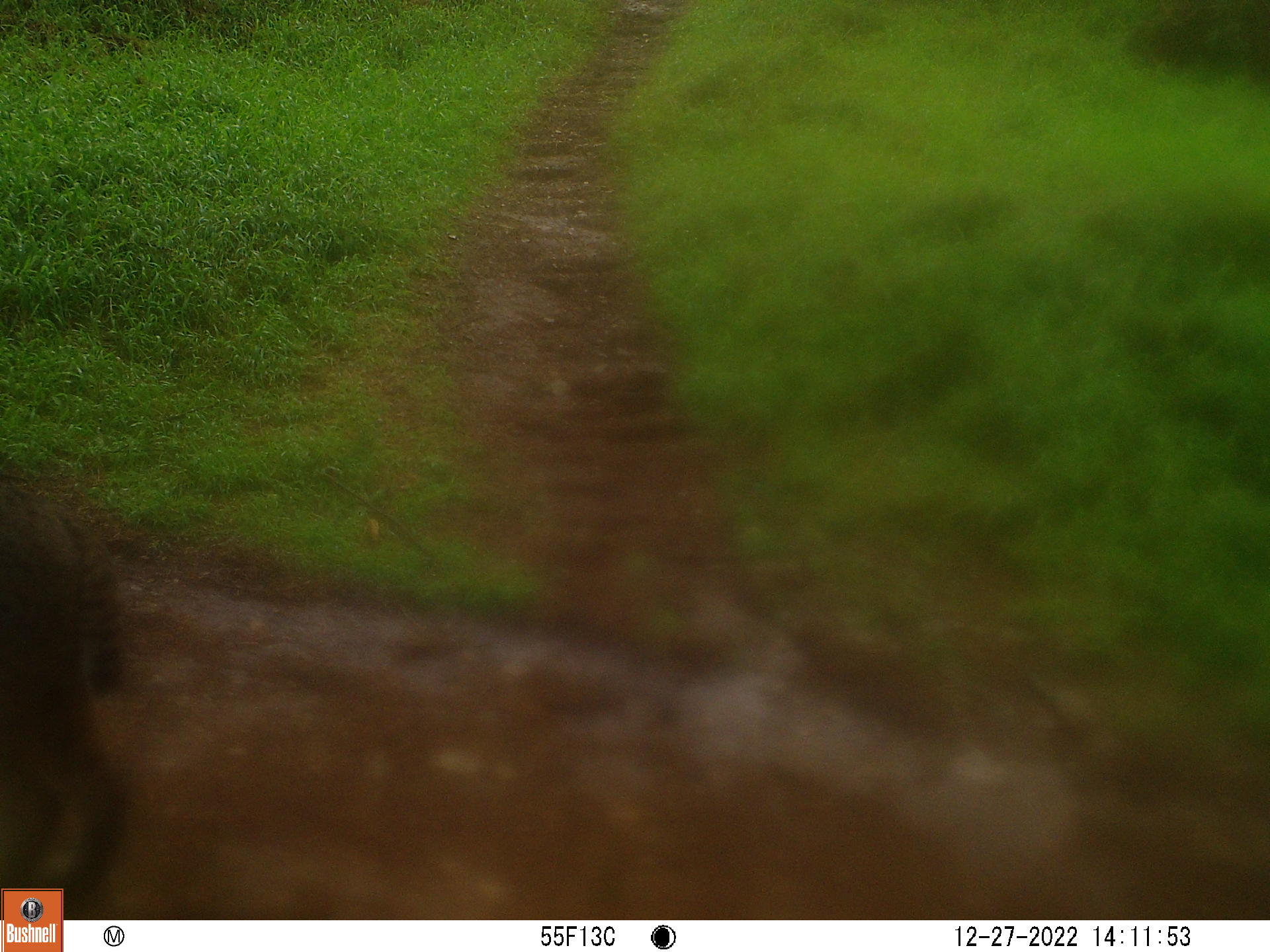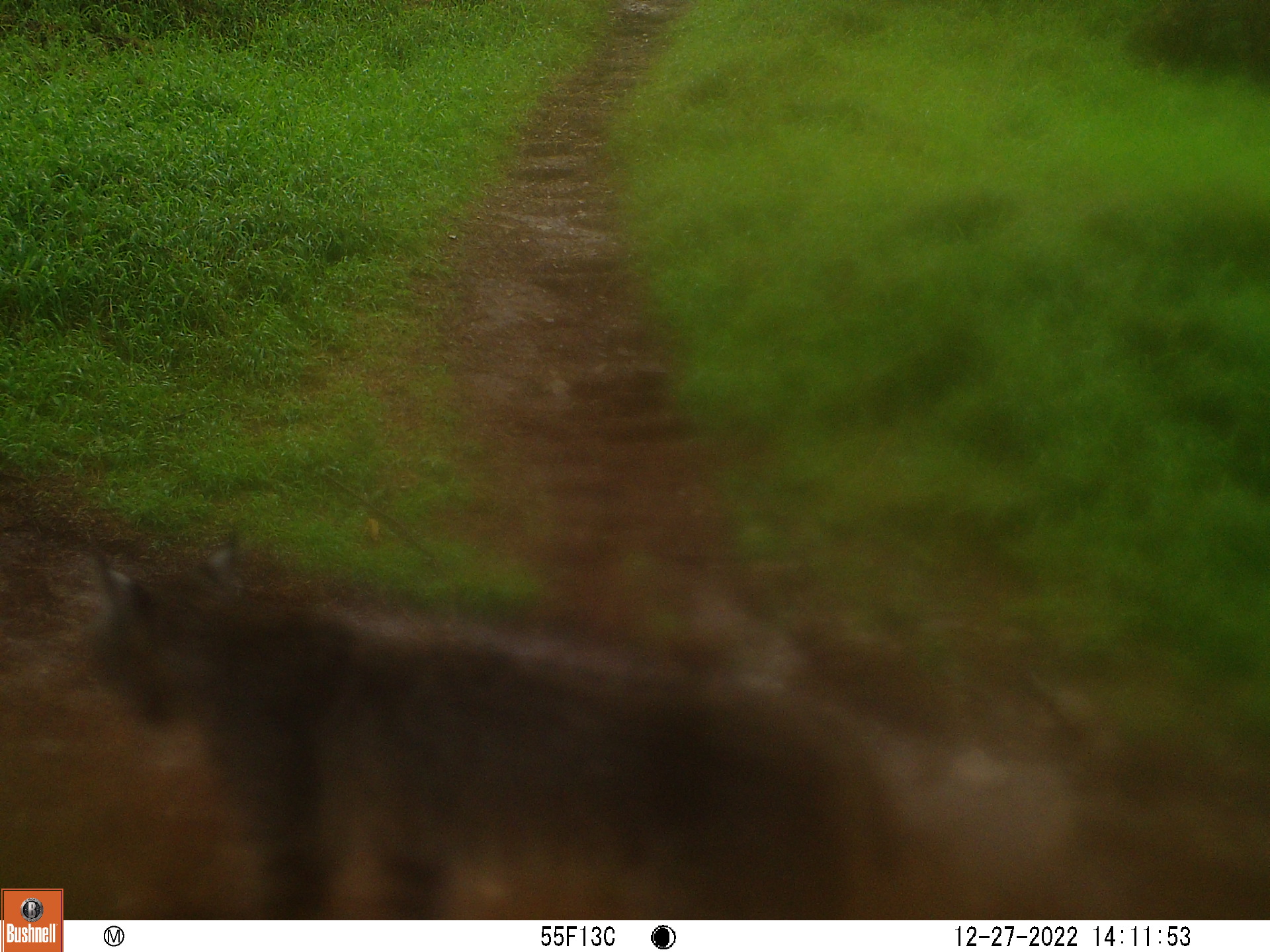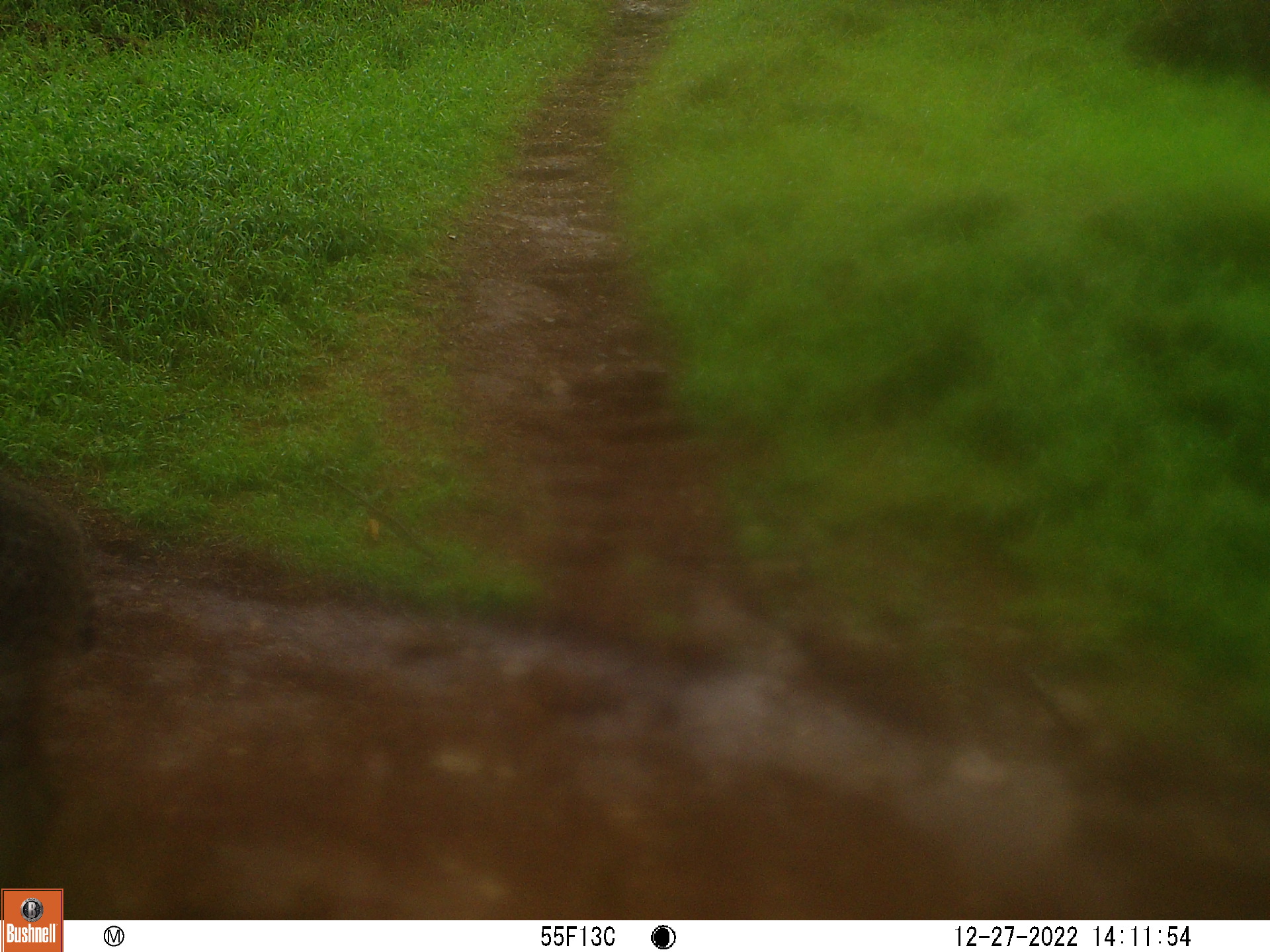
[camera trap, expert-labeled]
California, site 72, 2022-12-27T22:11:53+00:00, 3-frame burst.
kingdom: Animalia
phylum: Chordata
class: Mammalia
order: Carnivora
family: Felidae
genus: Lynx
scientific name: Lynx rufus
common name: bobcat